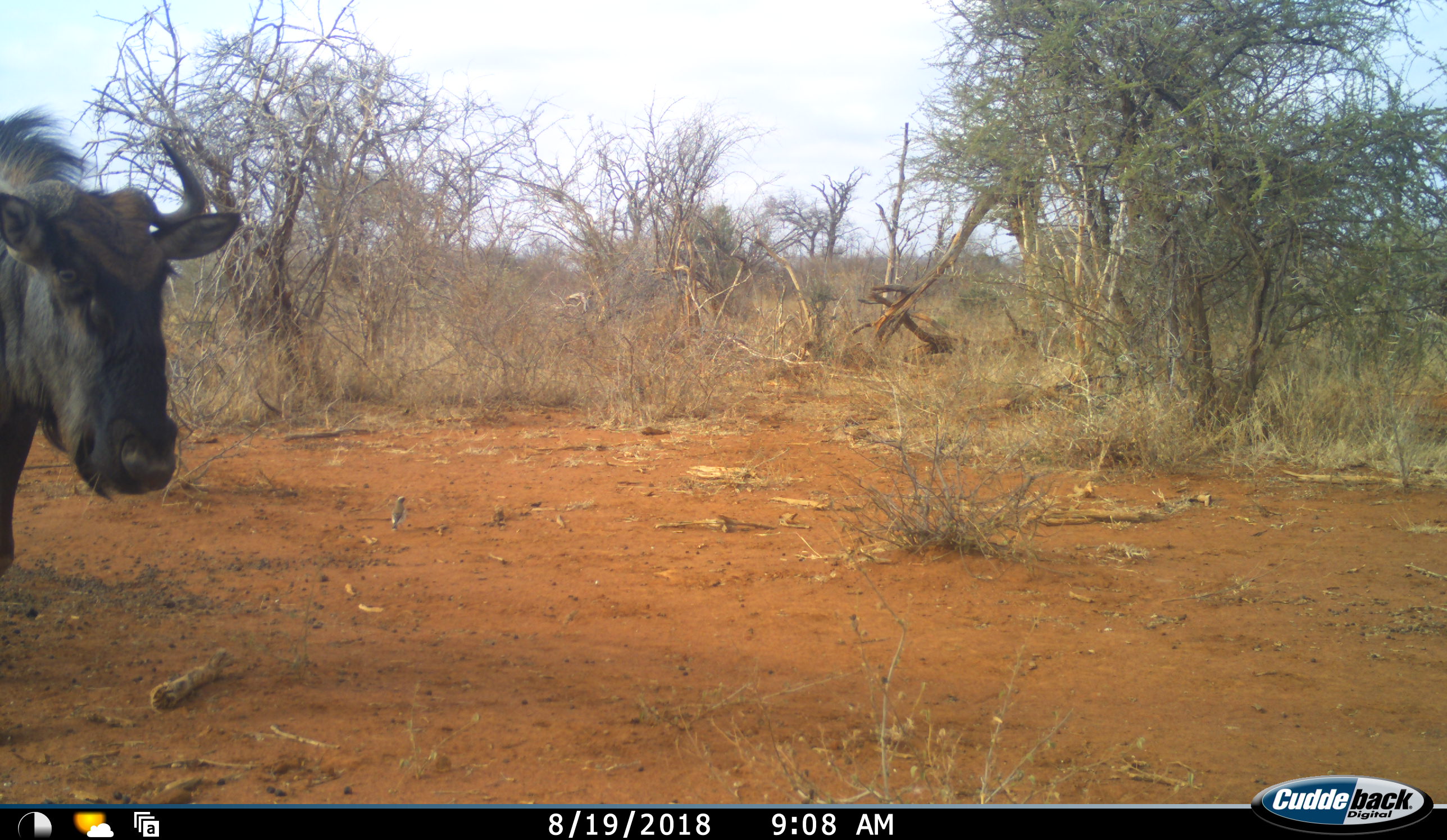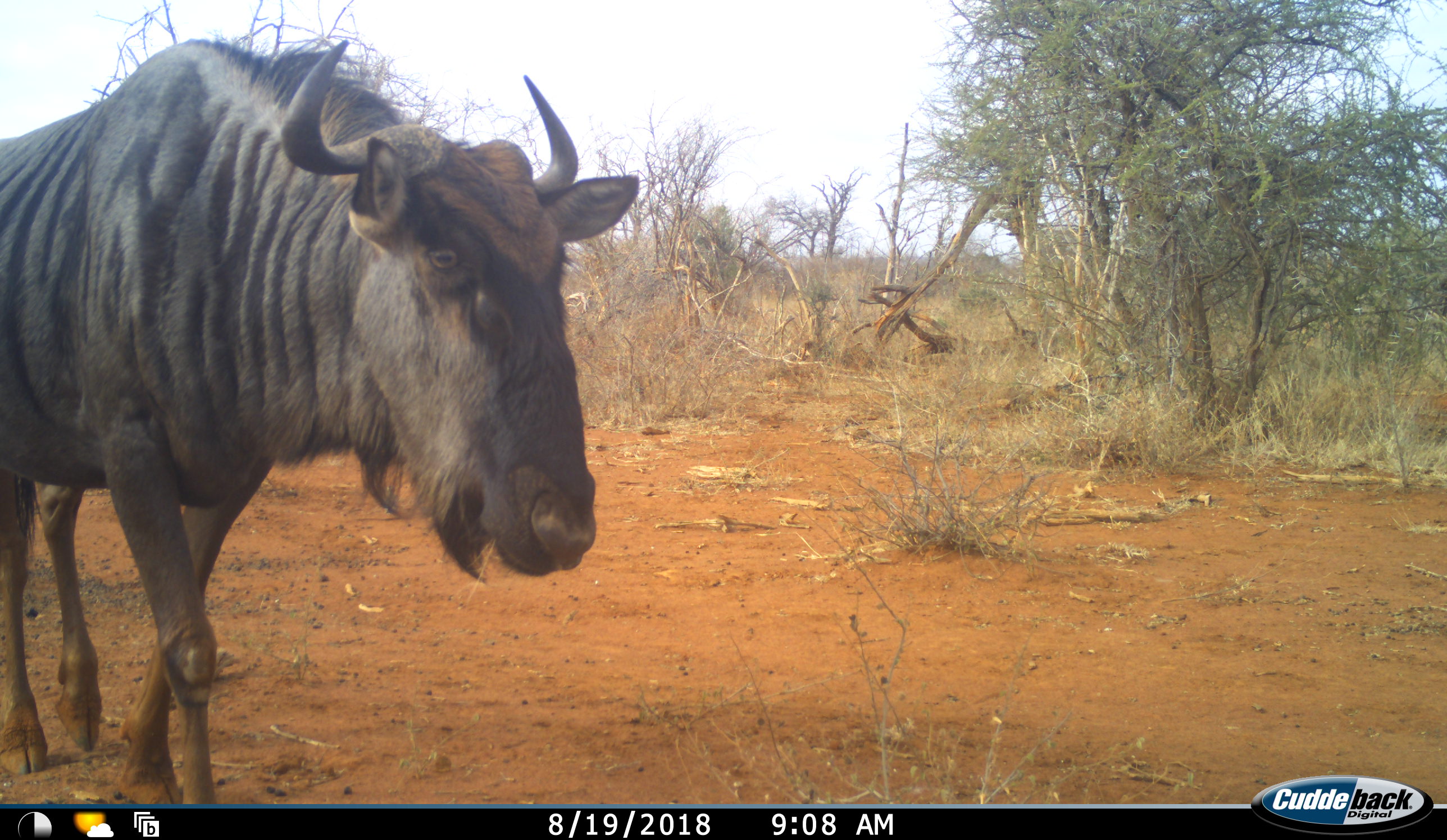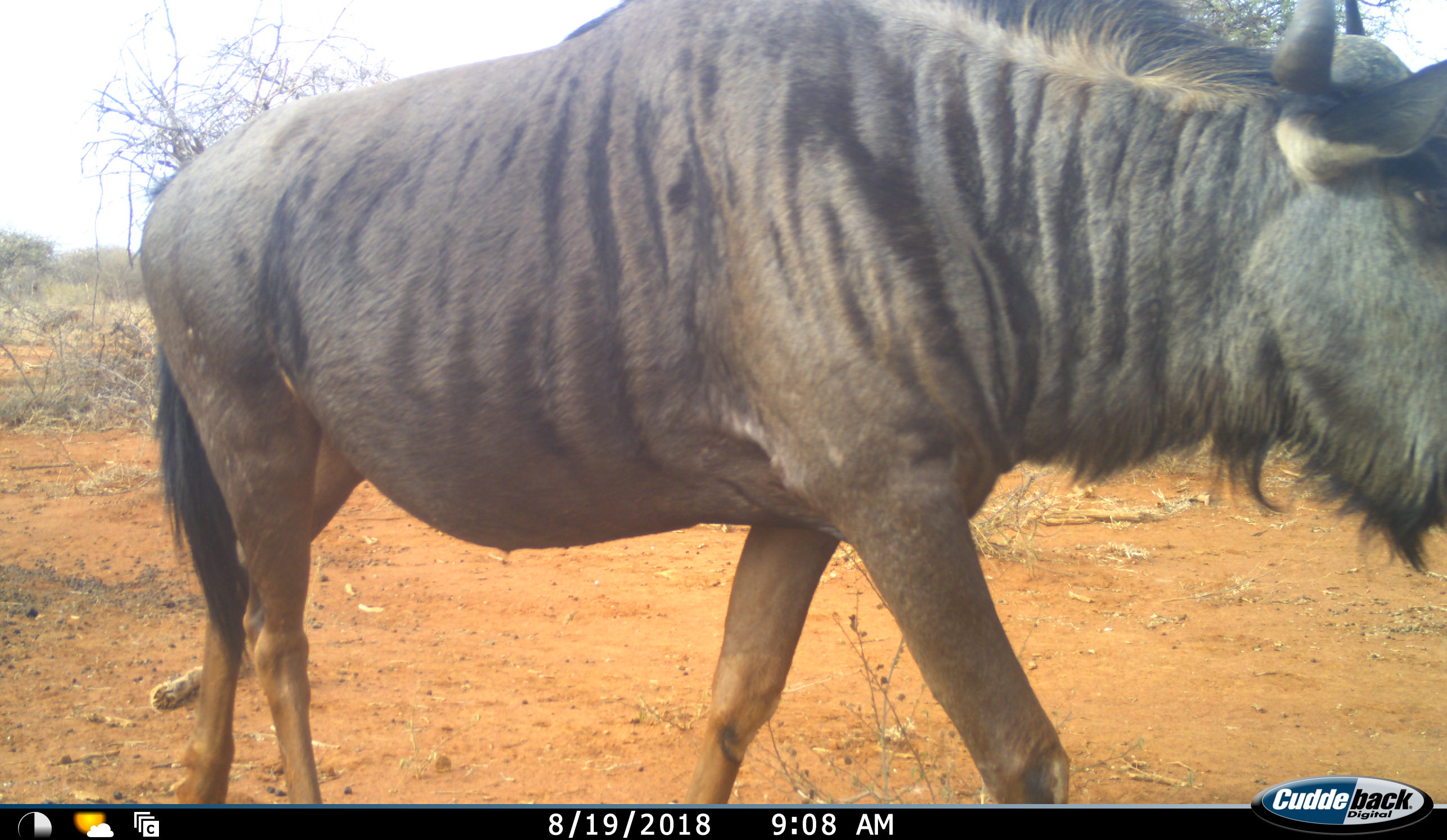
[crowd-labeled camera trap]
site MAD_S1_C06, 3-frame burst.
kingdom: Animalia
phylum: Chordata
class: Mammalia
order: Artiodactyla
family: Bovidae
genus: Connochaetes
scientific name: Connochaetes taurinus taurinus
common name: blue wildebeest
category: wildebeestblue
Wildebeestblue (blue wildebeest) (Connochaetes taurinus taurinus), count 1. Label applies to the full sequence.